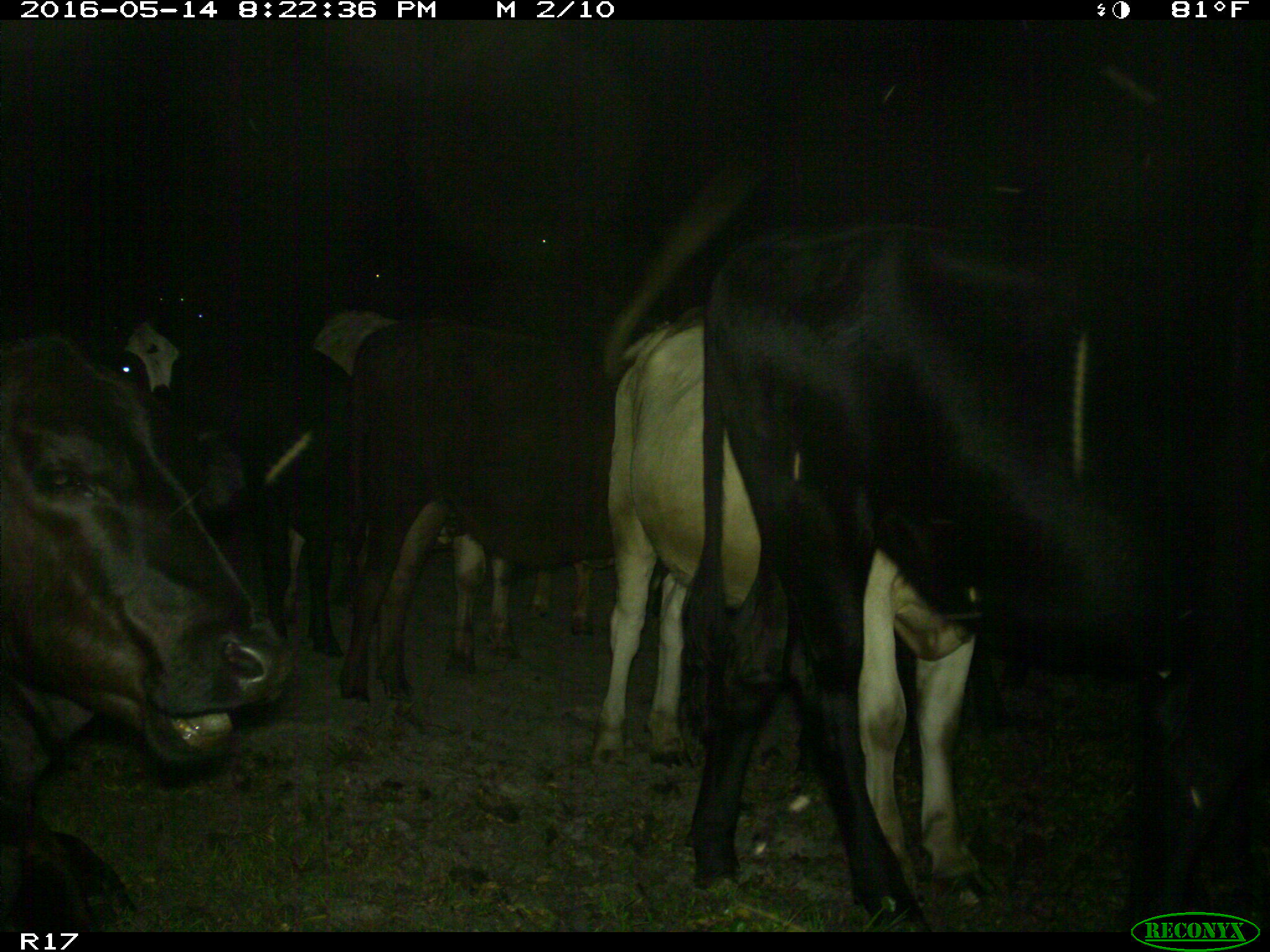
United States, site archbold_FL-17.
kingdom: Animalia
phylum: Chordata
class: Mammalia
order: Artiodactyla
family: Bovidae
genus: Bos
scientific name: Bos taurus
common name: domestic cow